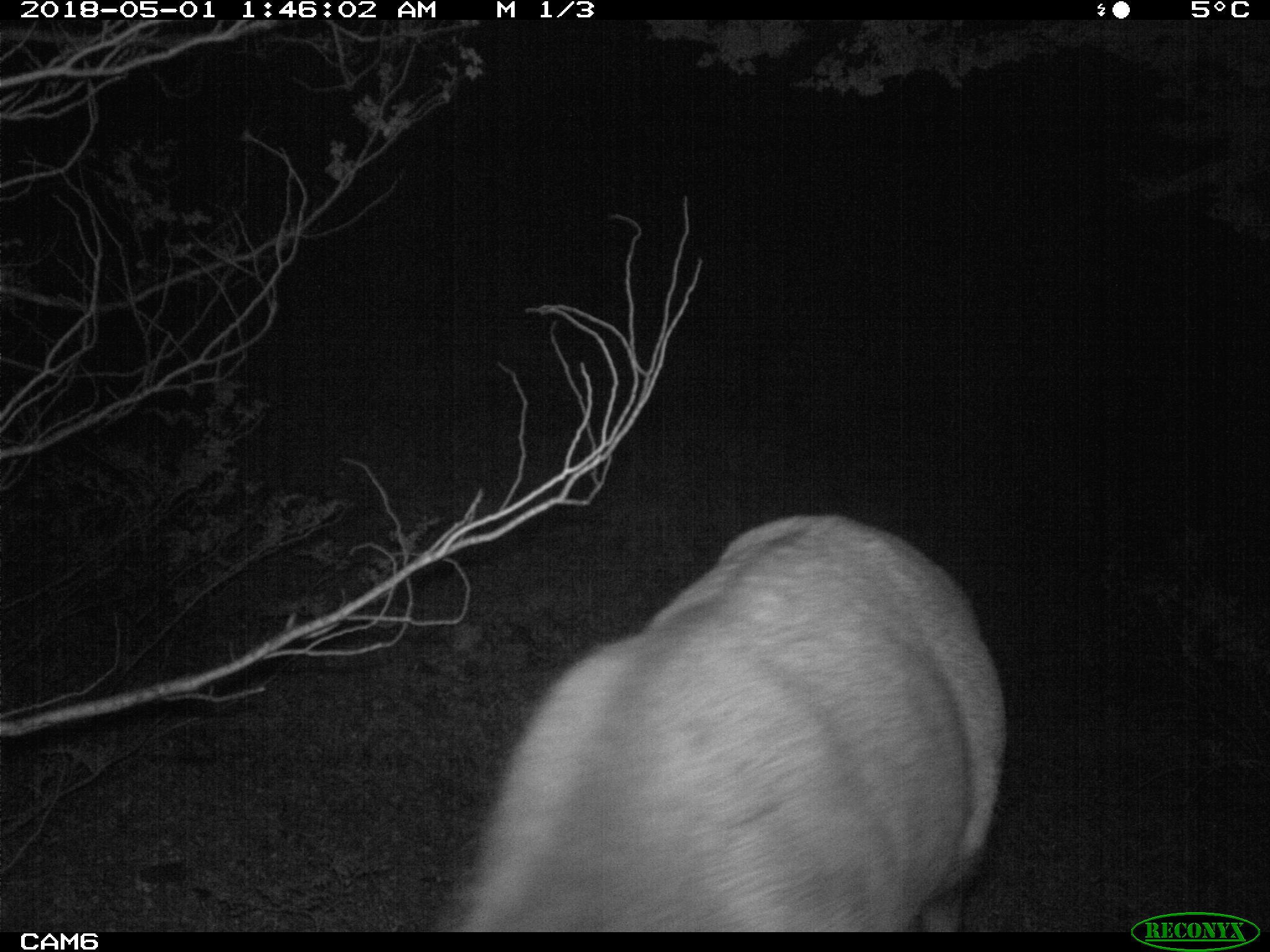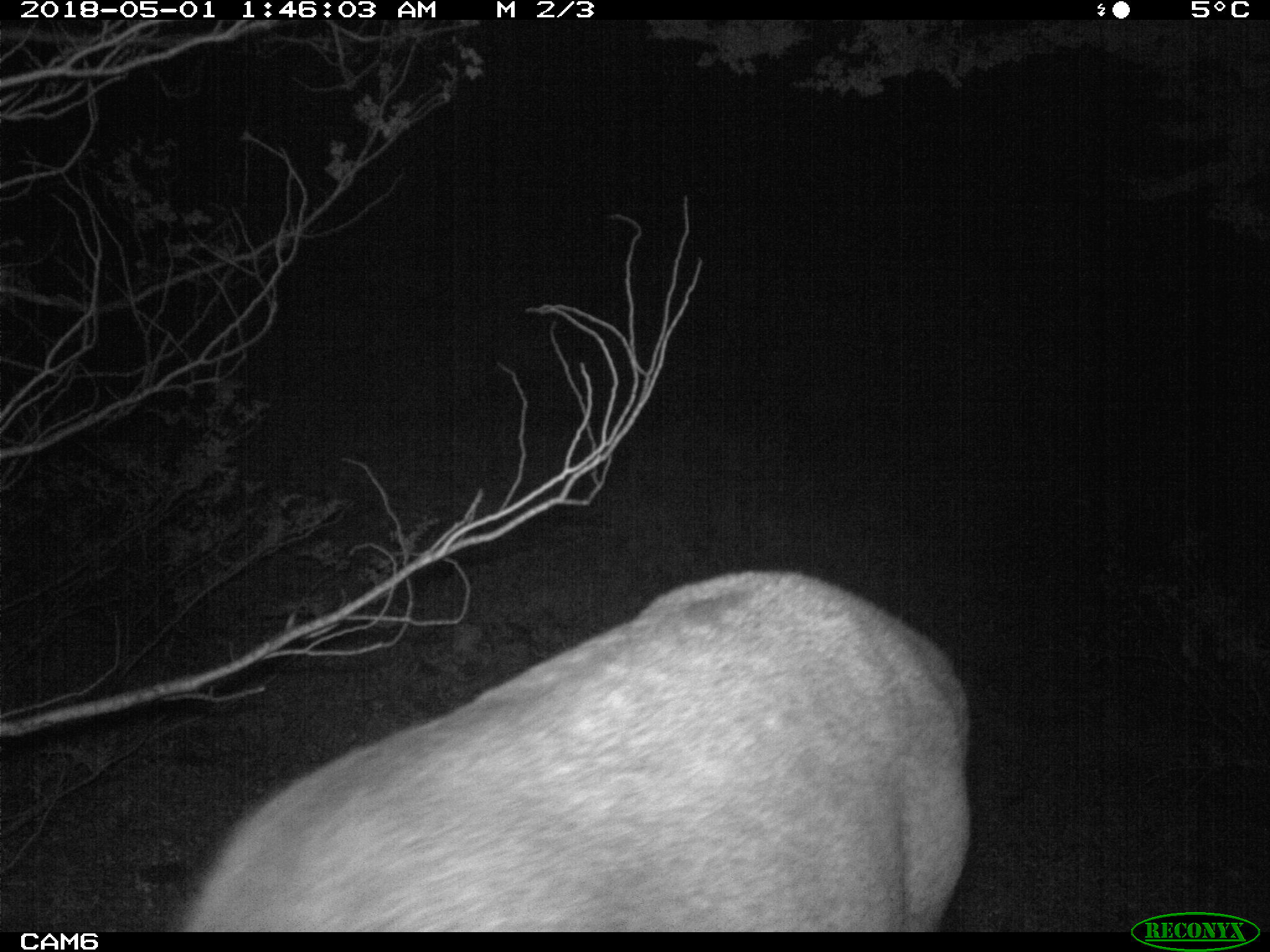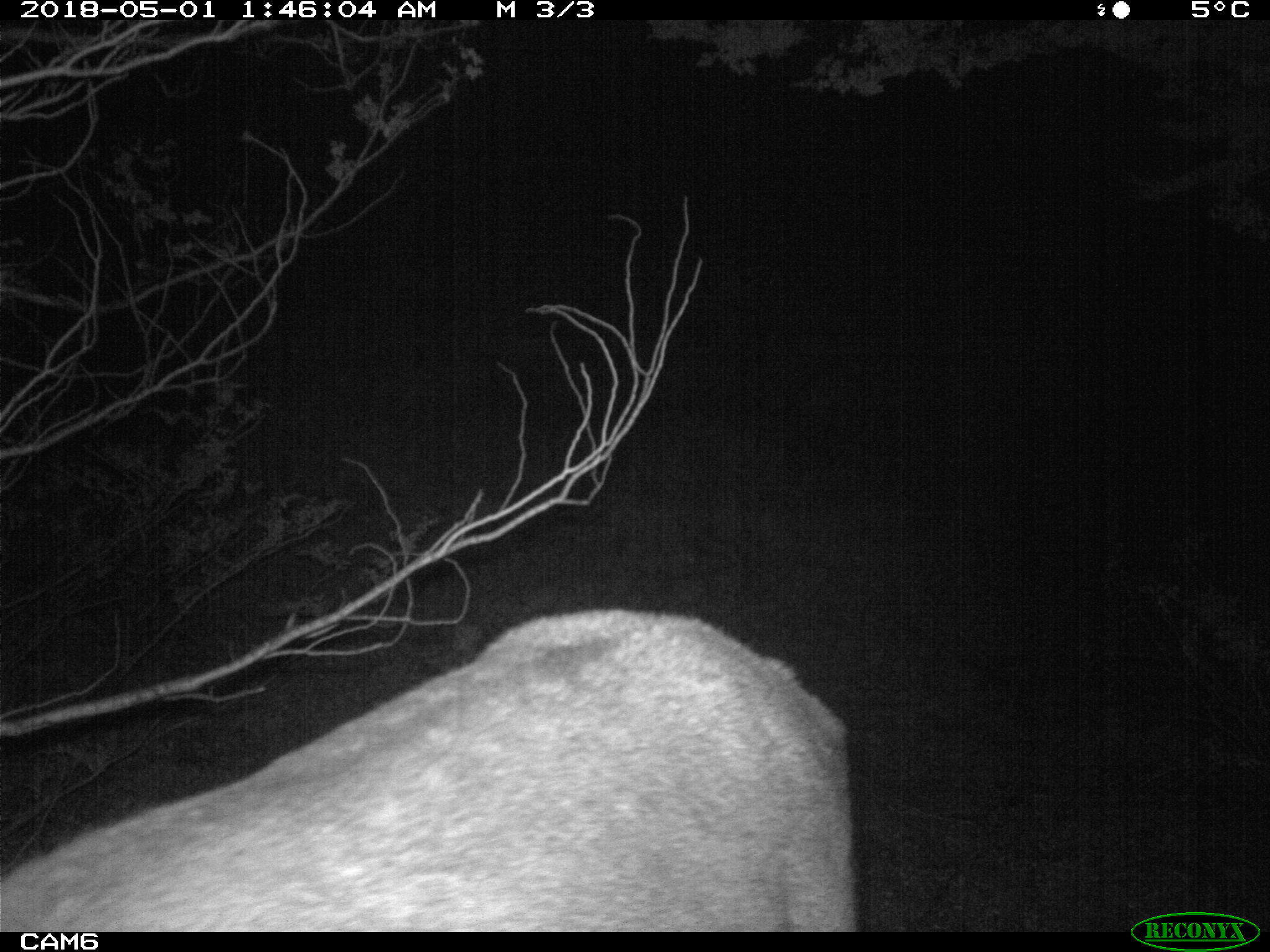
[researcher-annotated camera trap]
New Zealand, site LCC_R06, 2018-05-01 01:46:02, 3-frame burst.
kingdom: Animalia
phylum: Chordata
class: Mammalia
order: Artiodactyla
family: Cervidae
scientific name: Cervidae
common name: deer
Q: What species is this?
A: Deer (Cervidae).